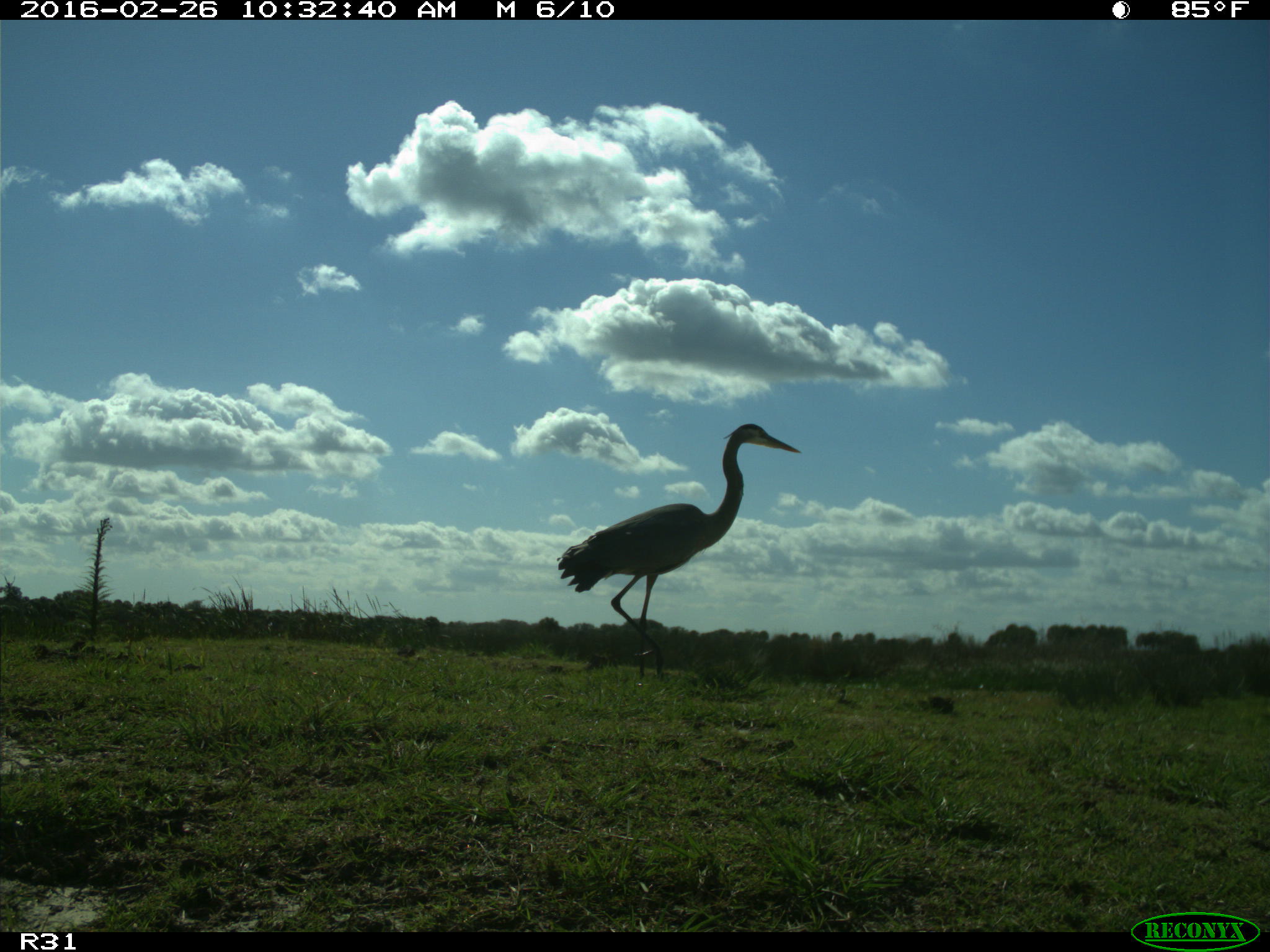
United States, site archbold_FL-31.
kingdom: Animalia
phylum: Chordata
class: Aves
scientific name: Aves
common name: birds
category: unidentified bird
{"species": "unidentified bird (birds) (Aves)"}